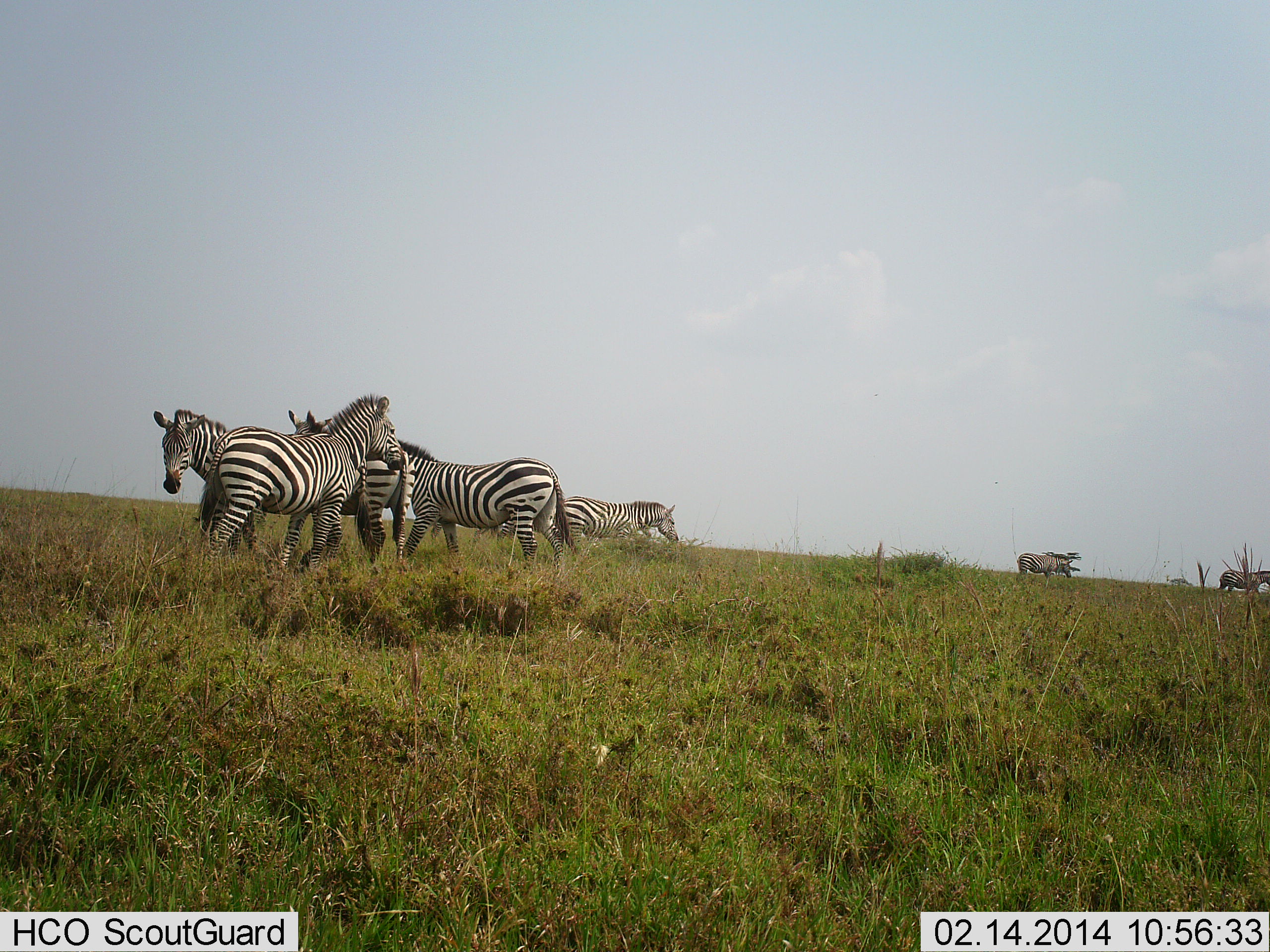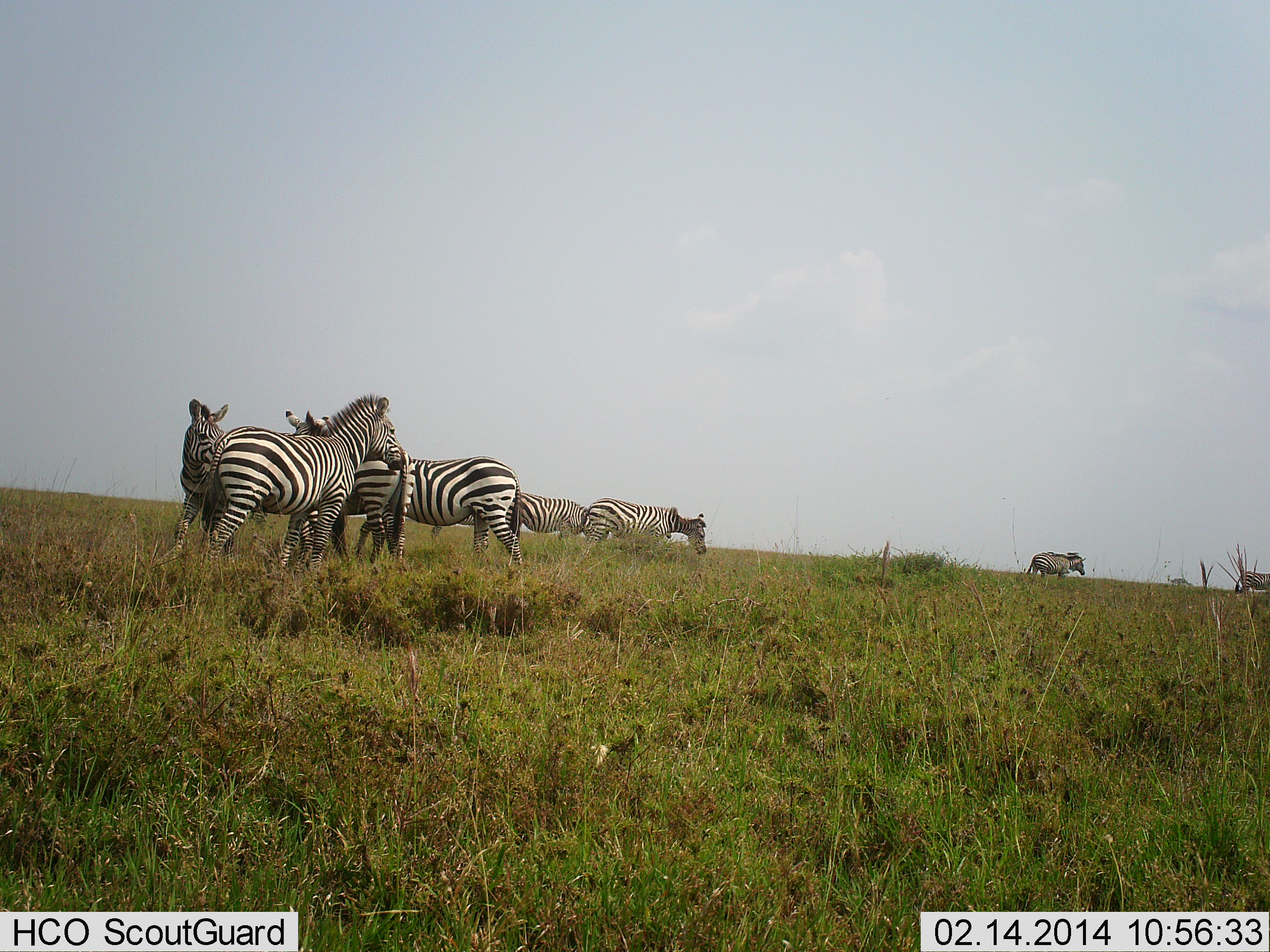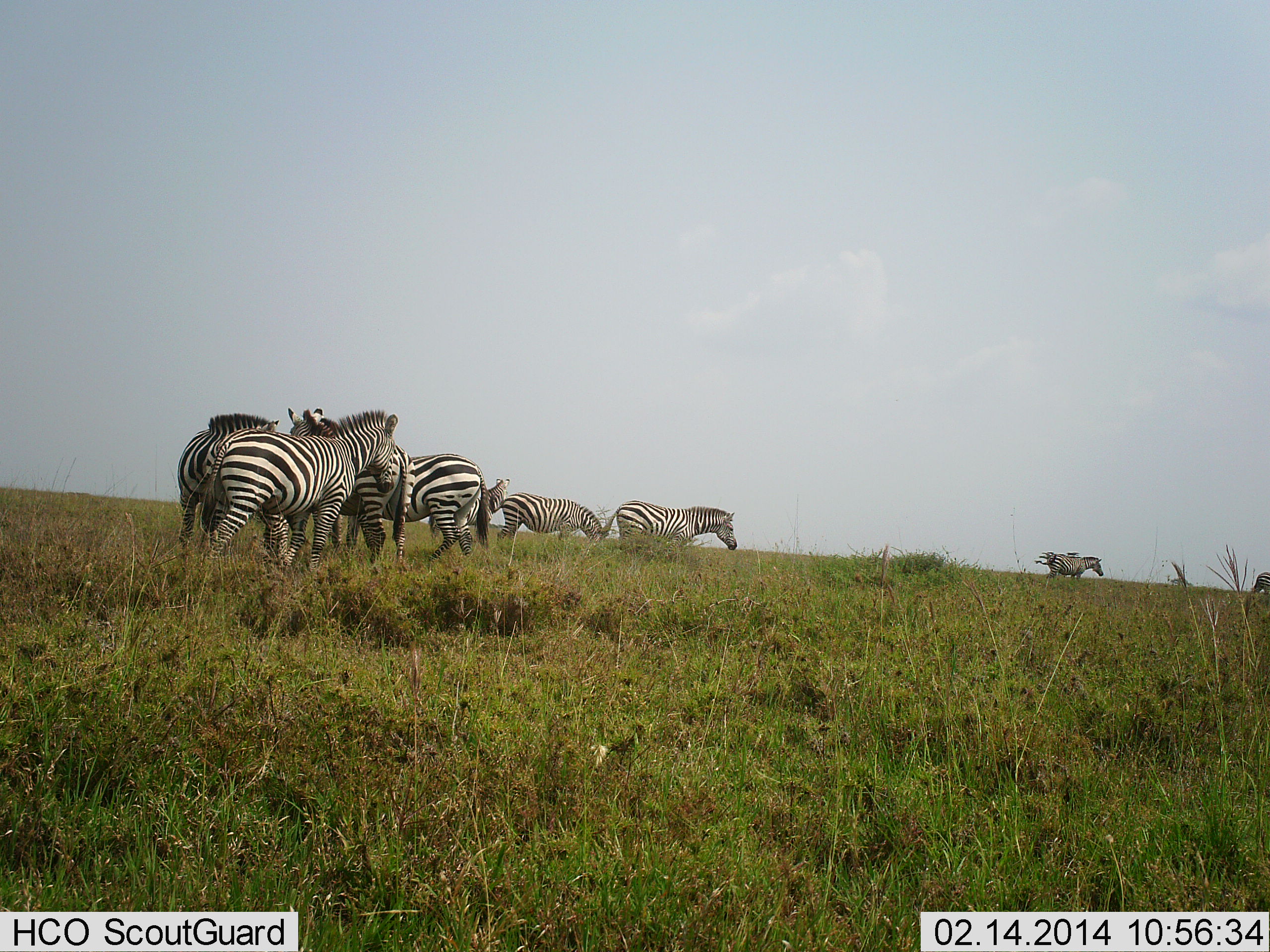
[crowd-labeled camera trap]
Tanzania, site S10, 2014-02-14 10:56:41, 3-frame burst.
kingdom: Animalia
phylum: Chordata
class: Mammalia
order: Perissodactyla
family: Equidae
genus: Equus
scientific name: Equus quagga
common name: plains zebra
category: zebra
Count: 9.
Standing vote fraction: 70%.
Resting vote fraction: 10%.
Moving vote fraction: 100%.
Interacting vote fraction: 30%.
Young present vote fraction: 0%.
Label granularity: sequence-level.